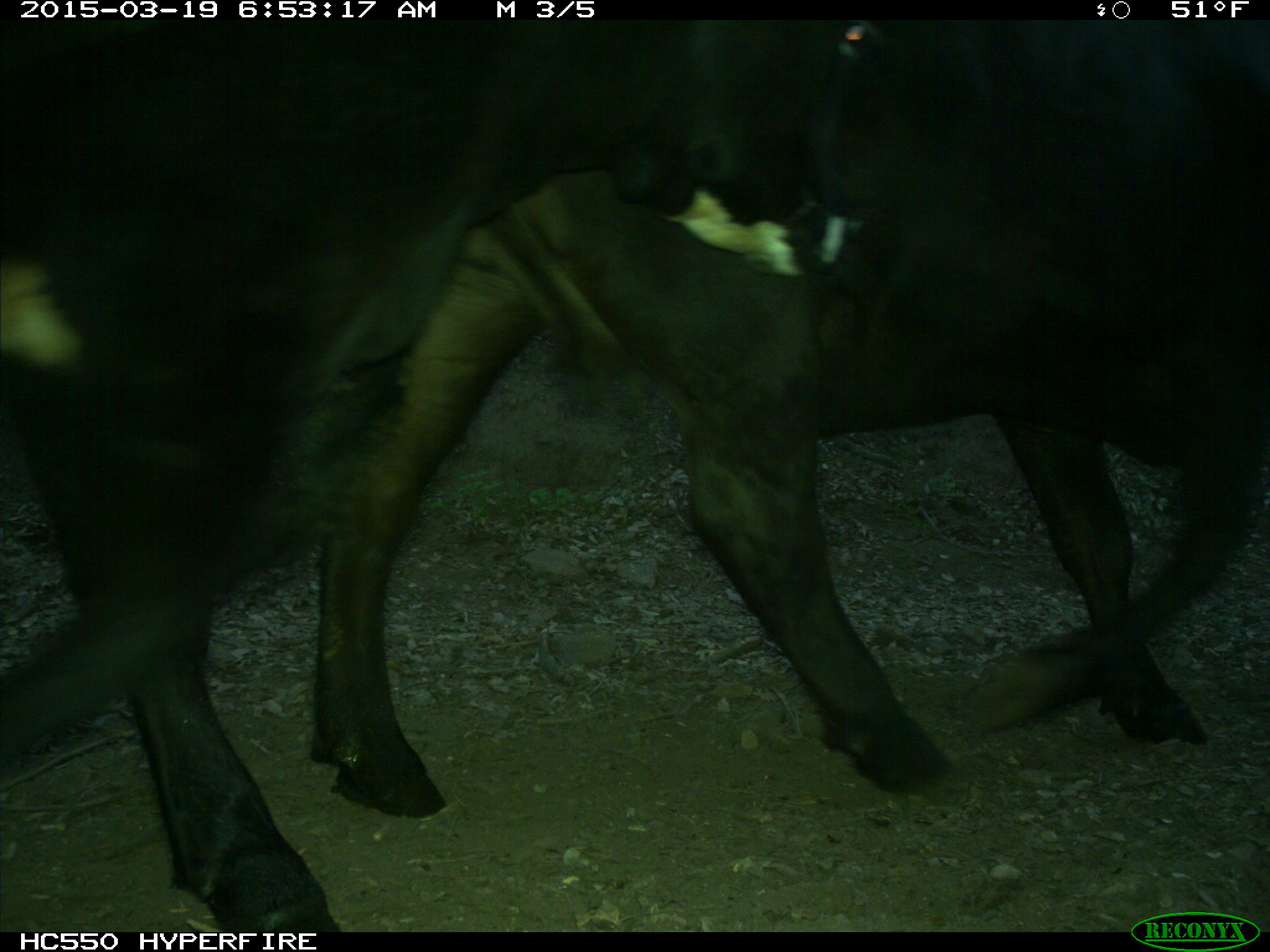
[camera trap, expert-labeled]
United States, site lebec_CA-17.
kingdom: Animalia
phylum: Chordata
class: Mammalia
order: Artiodactyla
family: Bovidae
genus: Bos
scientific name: Bos taurus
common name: domestic cow